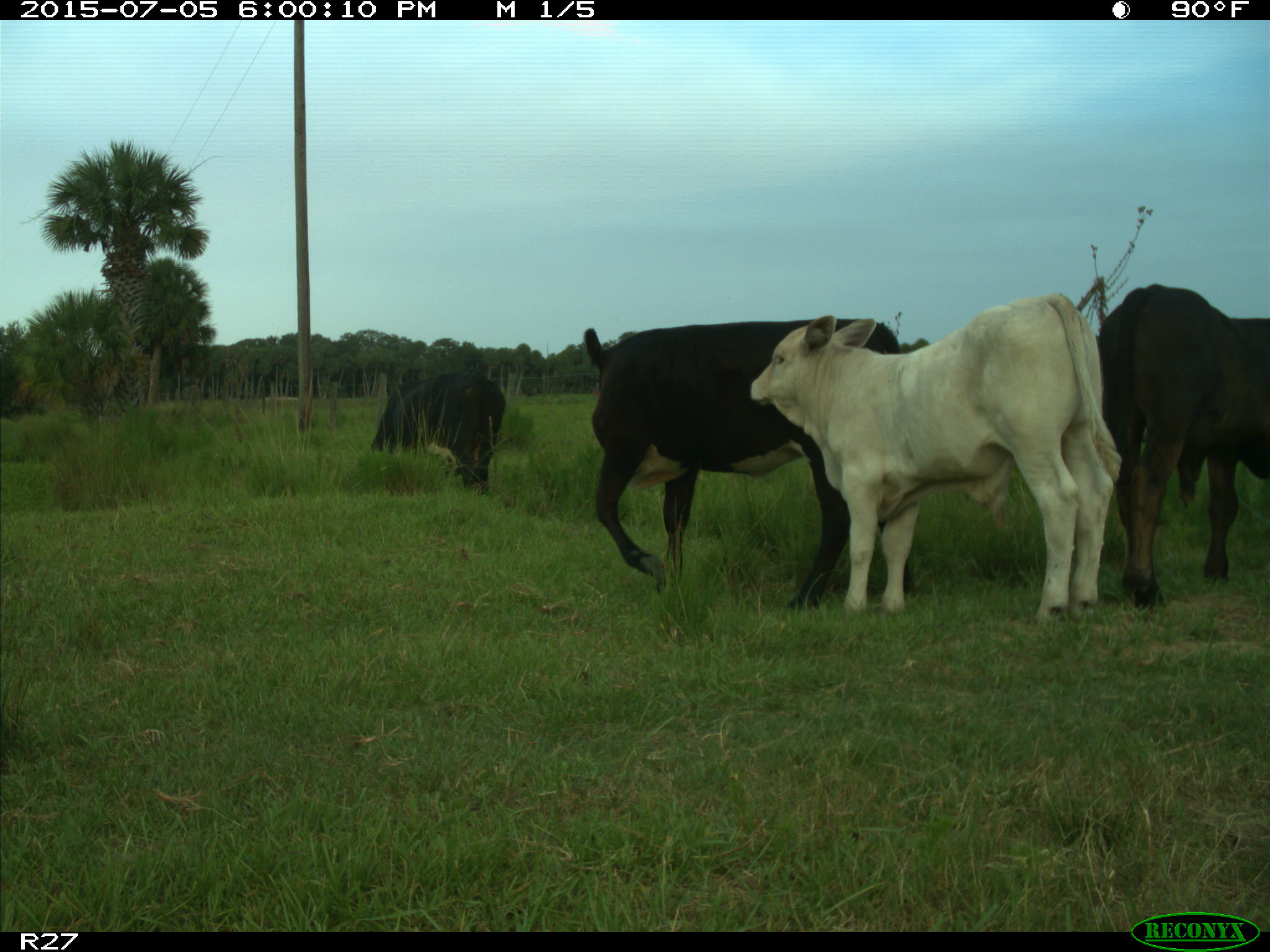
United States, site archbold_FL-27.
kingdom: Animalia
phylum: Chordata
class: Mammalia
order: Artiodactyla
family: Bovidae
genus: Bos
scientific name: Bos taurus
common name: domestic cow